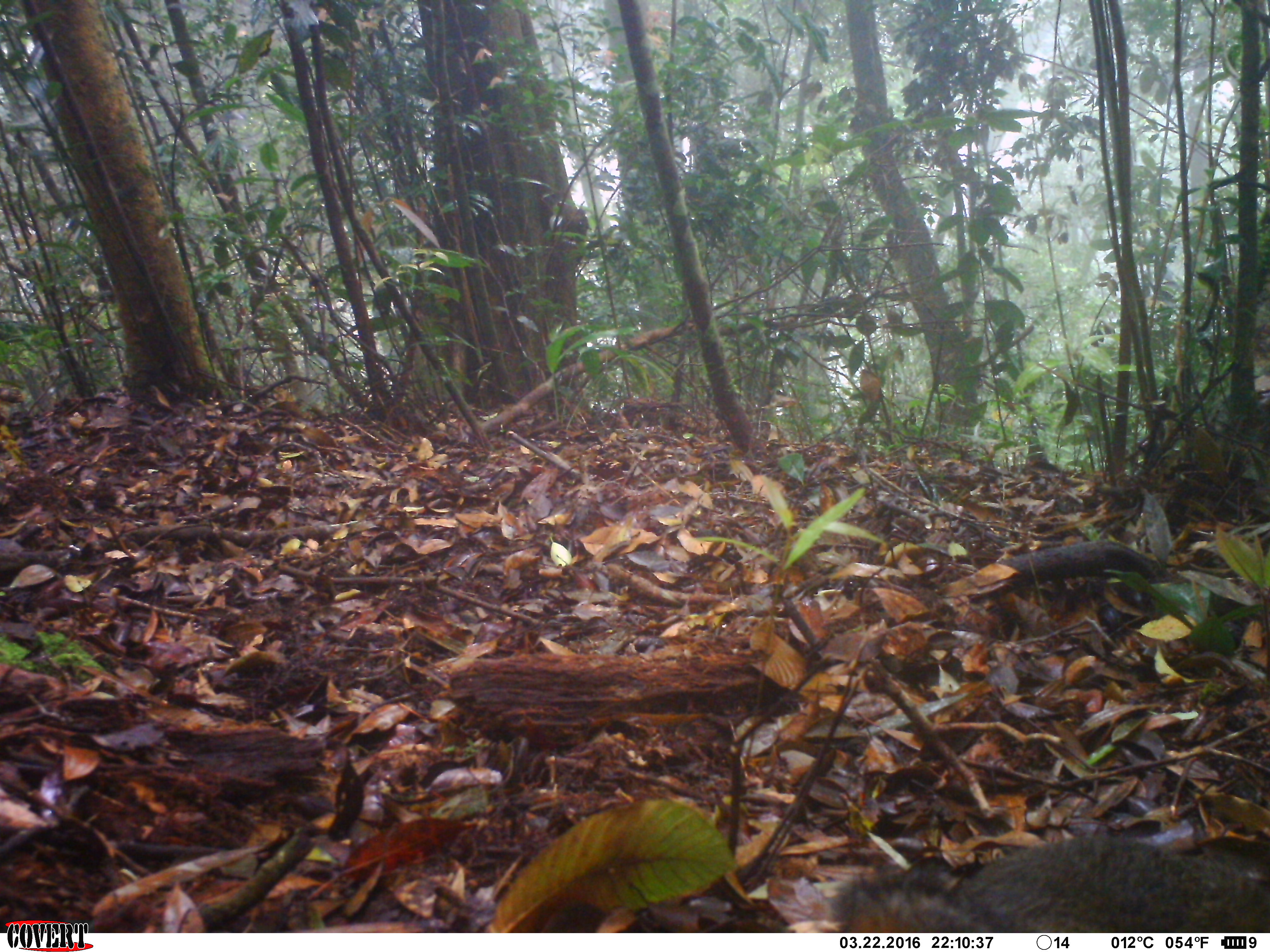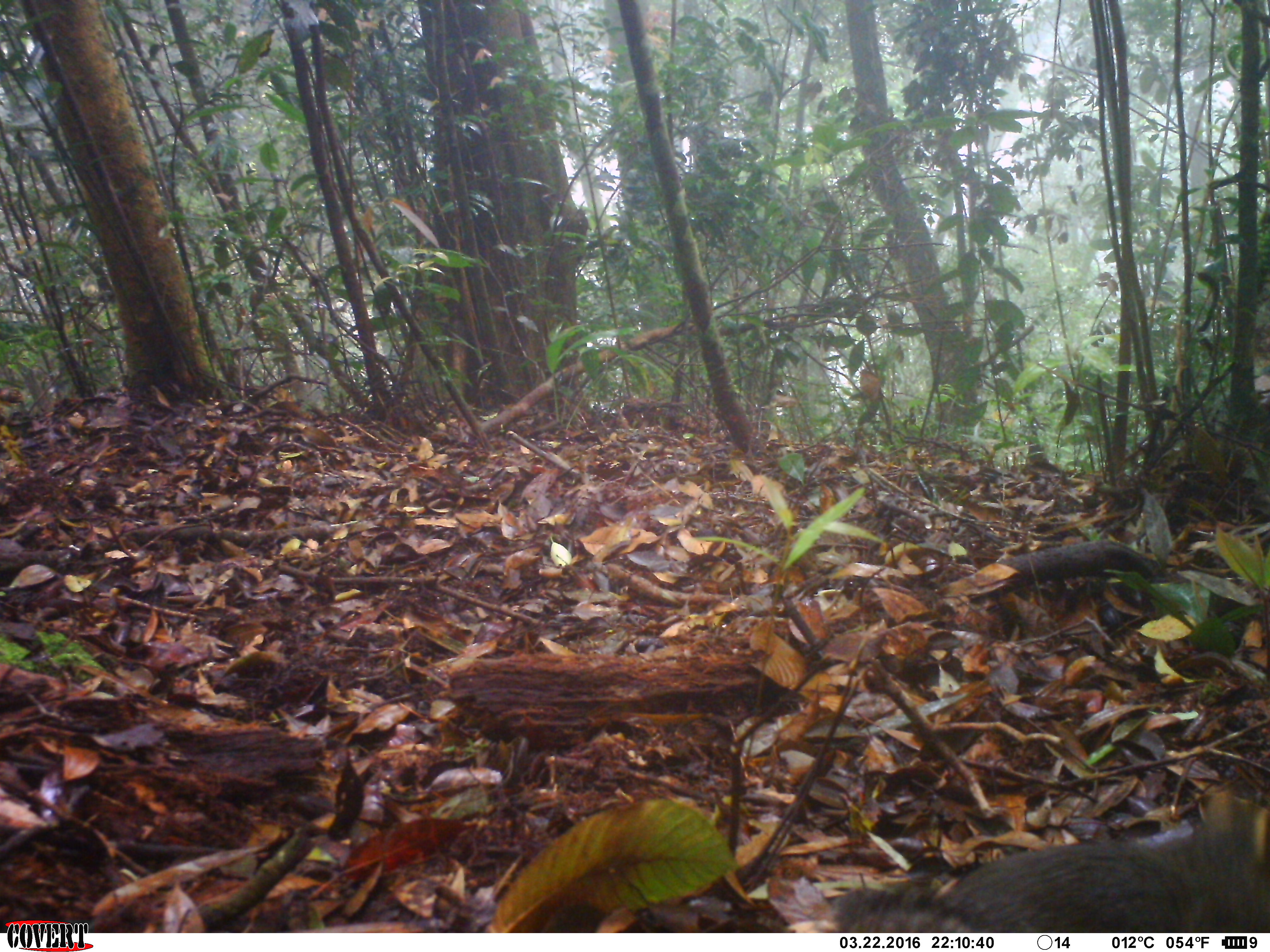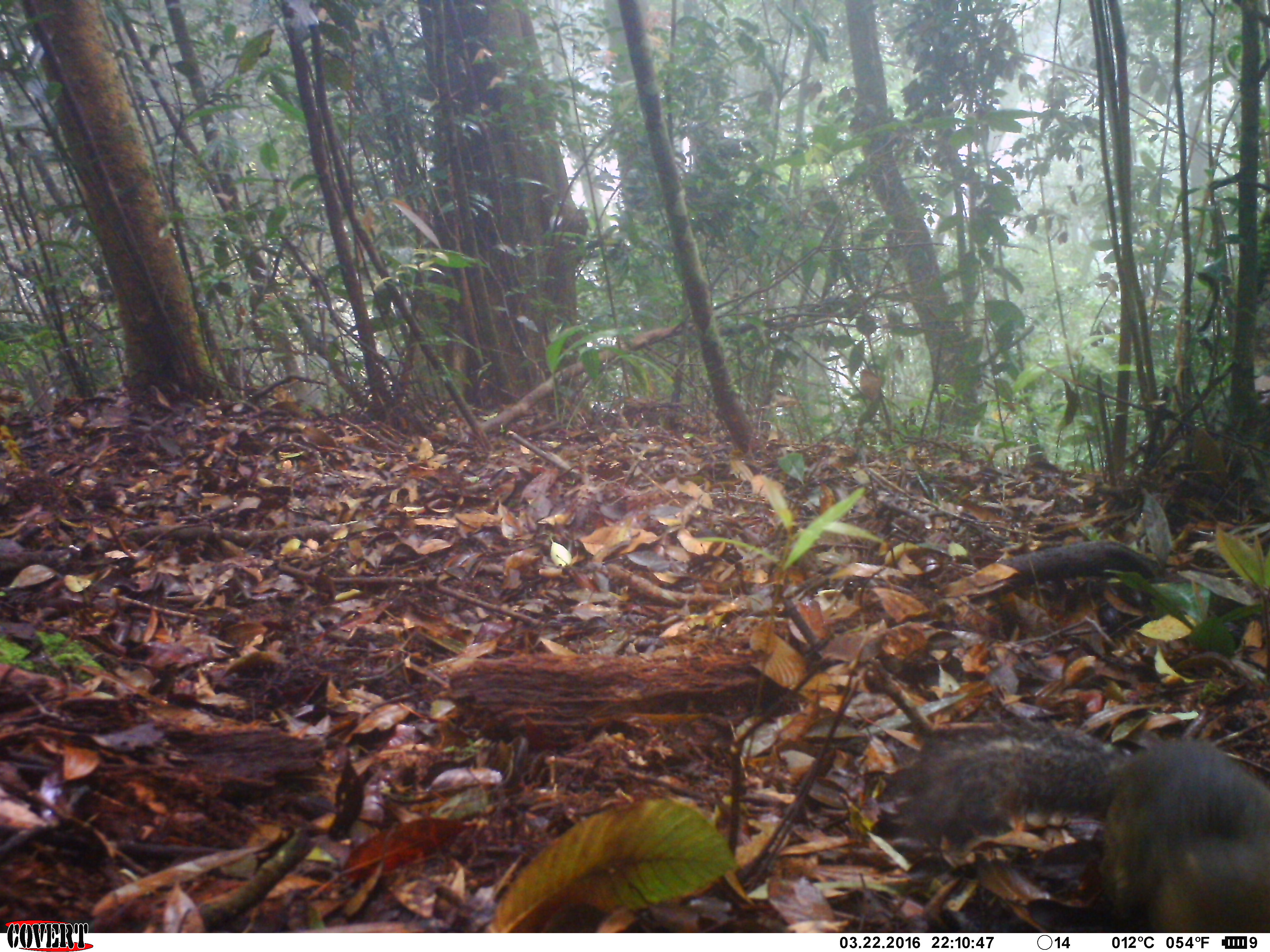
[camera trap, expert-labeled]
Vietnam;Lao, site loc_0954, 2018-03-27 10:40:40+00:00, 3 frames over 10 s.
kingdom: Animalia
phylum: Chordata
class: Mammalia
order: Rodentia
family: Sciuridae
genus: Dremomys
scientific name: Dremomys rufigenis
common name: red-cheeked squirrel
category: red cheeked squirrel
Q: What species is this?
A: Red cheeked squirrel (red-cheeked squirrel) (Dremomys rufigenis).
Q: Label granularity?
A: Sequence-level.